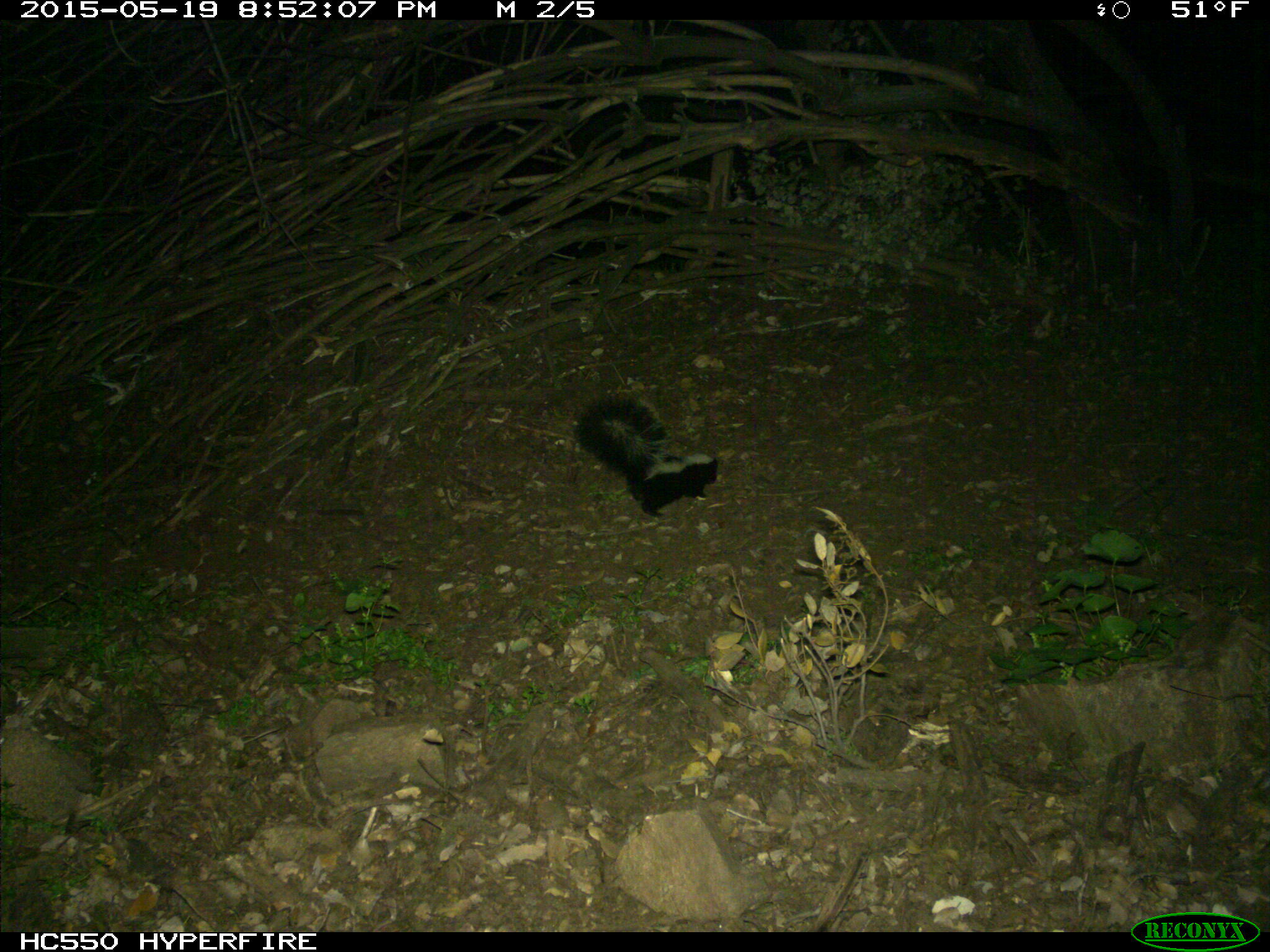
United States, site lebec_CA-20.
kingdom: Animalia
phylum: Chordata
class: Mammalia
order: Carnivora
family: Mephitidae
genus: Mephitis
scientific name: Mephitis mephitis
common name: striped skunk